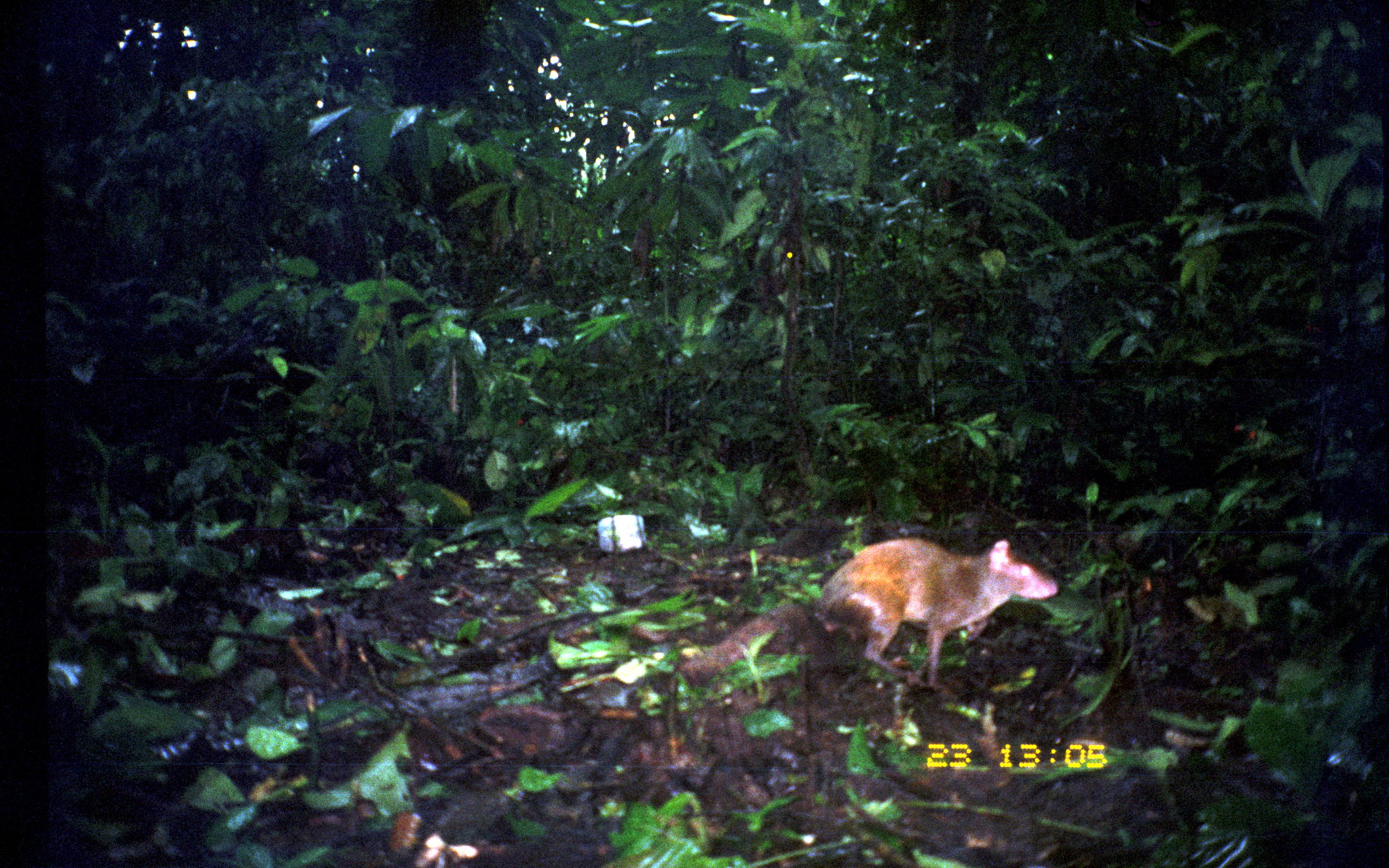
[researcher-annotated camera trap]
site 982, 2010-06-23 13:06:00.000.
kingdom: Animalia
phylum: Chordata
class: Mammalia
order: Rodentia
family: Dasyproctidae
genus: Dasyprocta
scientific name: Dasyprocta punctata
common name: central american agouti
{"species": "Dasyprocta punctata (central american agouti)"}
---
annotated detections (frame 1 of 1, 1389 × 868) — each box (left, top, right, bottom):
dasyprocta punctata: (682, 535, 1062, 691)